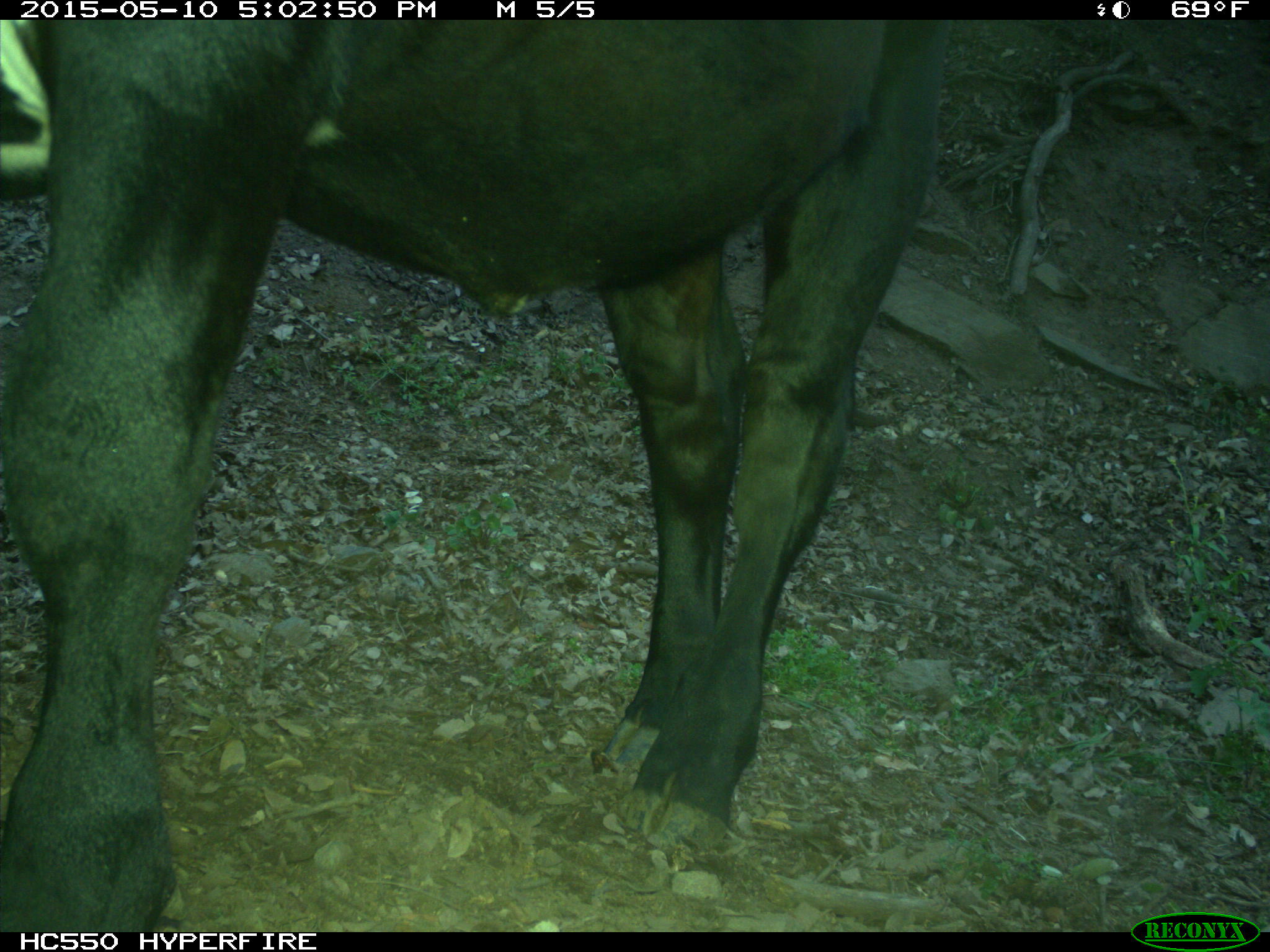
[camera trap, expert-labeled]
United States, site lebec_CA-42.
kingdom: Animalia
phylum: Chordata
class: Mammalia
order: Artiodactyla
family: Bovidae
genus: Bos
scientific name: Bos taurus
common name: domestic cow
Bos taurus (domestic cow).